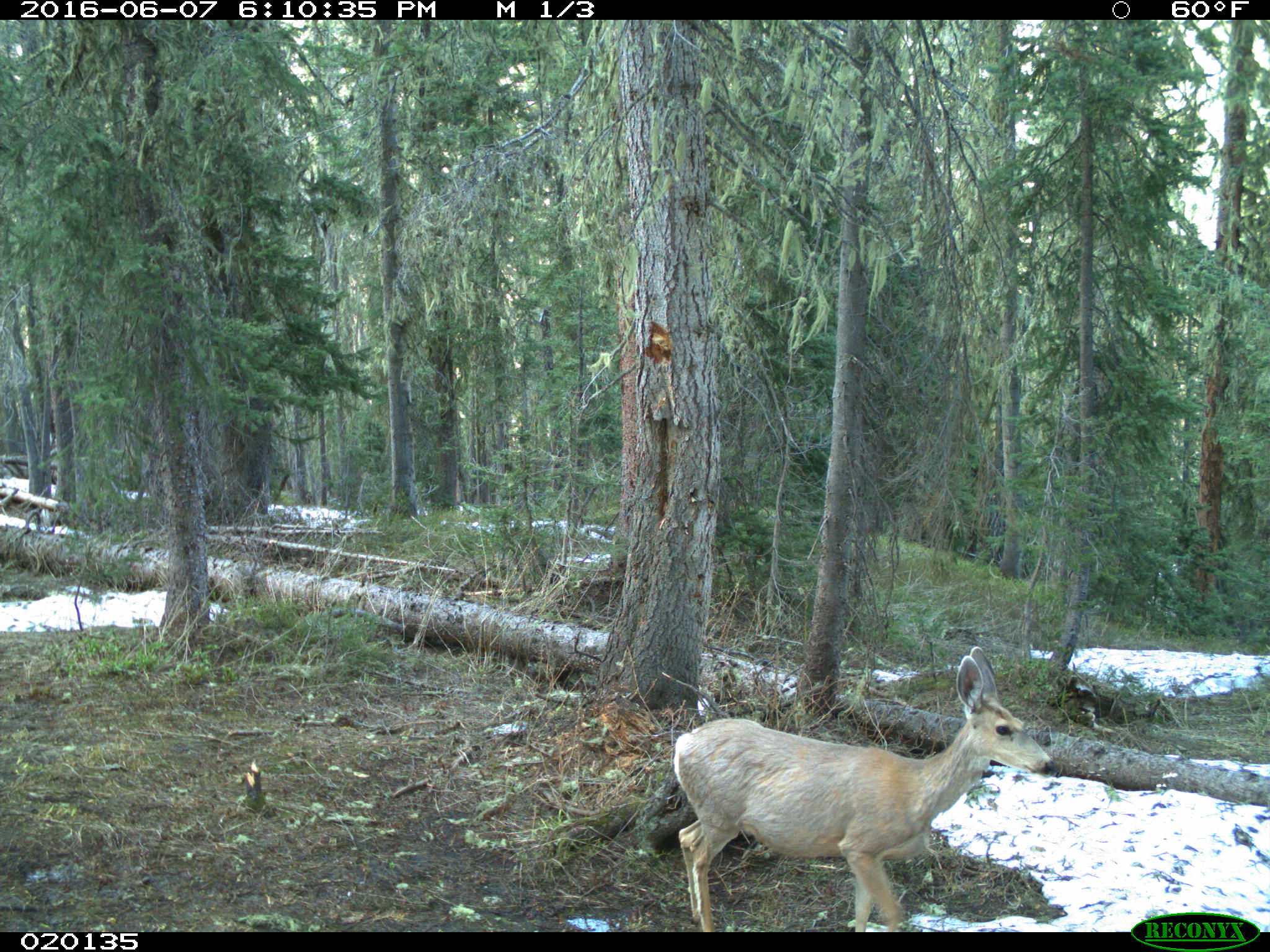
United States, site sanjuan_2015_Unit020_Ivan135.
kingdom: Animalia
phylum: Chordata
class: Mammalia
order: Artiodactyla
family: Cervidae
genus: Odocoileus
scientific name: Odocoileus hemionus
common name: mule deer